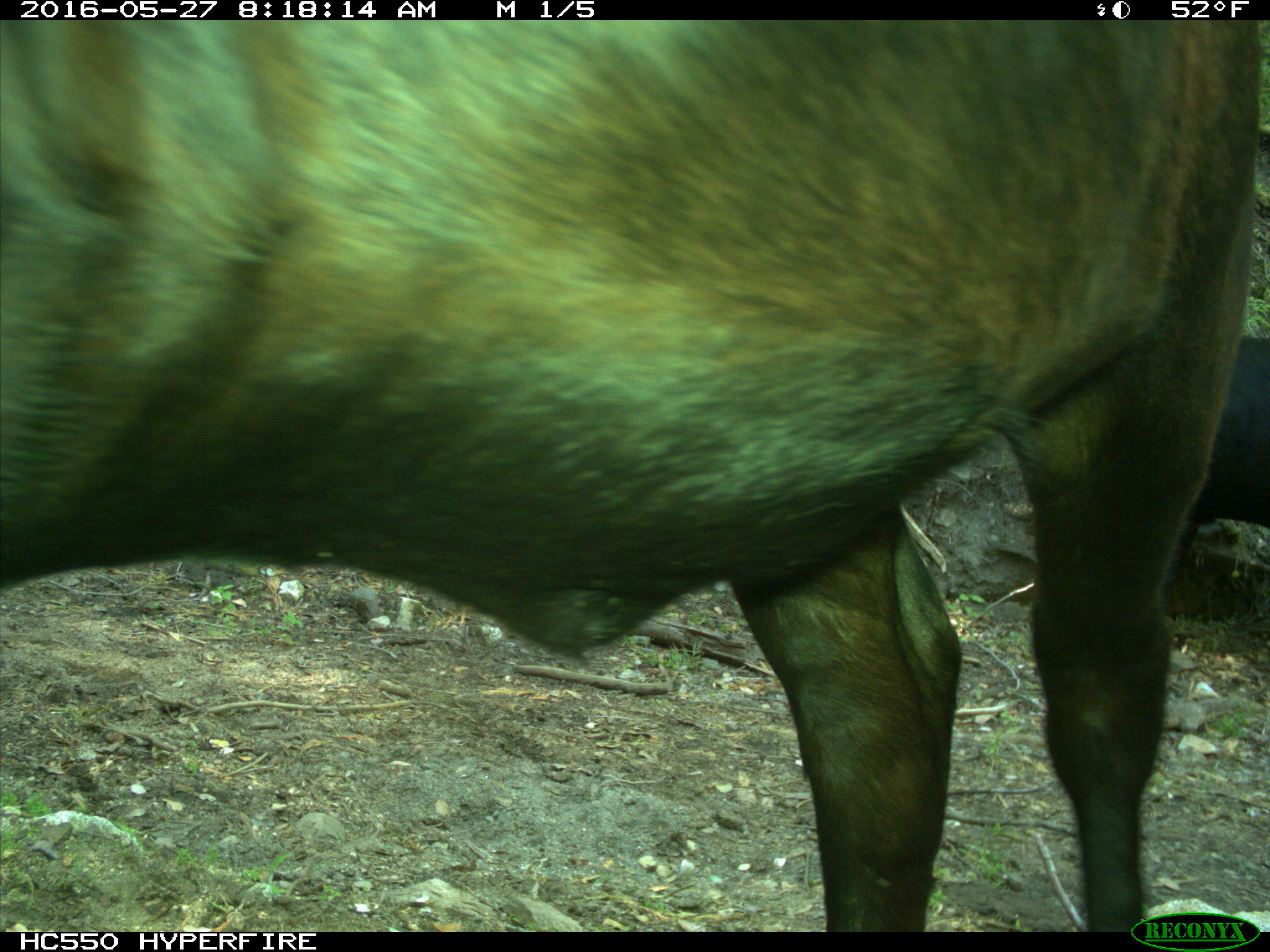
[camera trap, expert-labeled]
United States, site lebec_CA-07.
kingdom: Animalia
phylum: Chordata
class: Mammalia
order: Artiodactyla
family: Bovidae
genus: Bos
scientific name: Bos taurus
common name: domestic cow